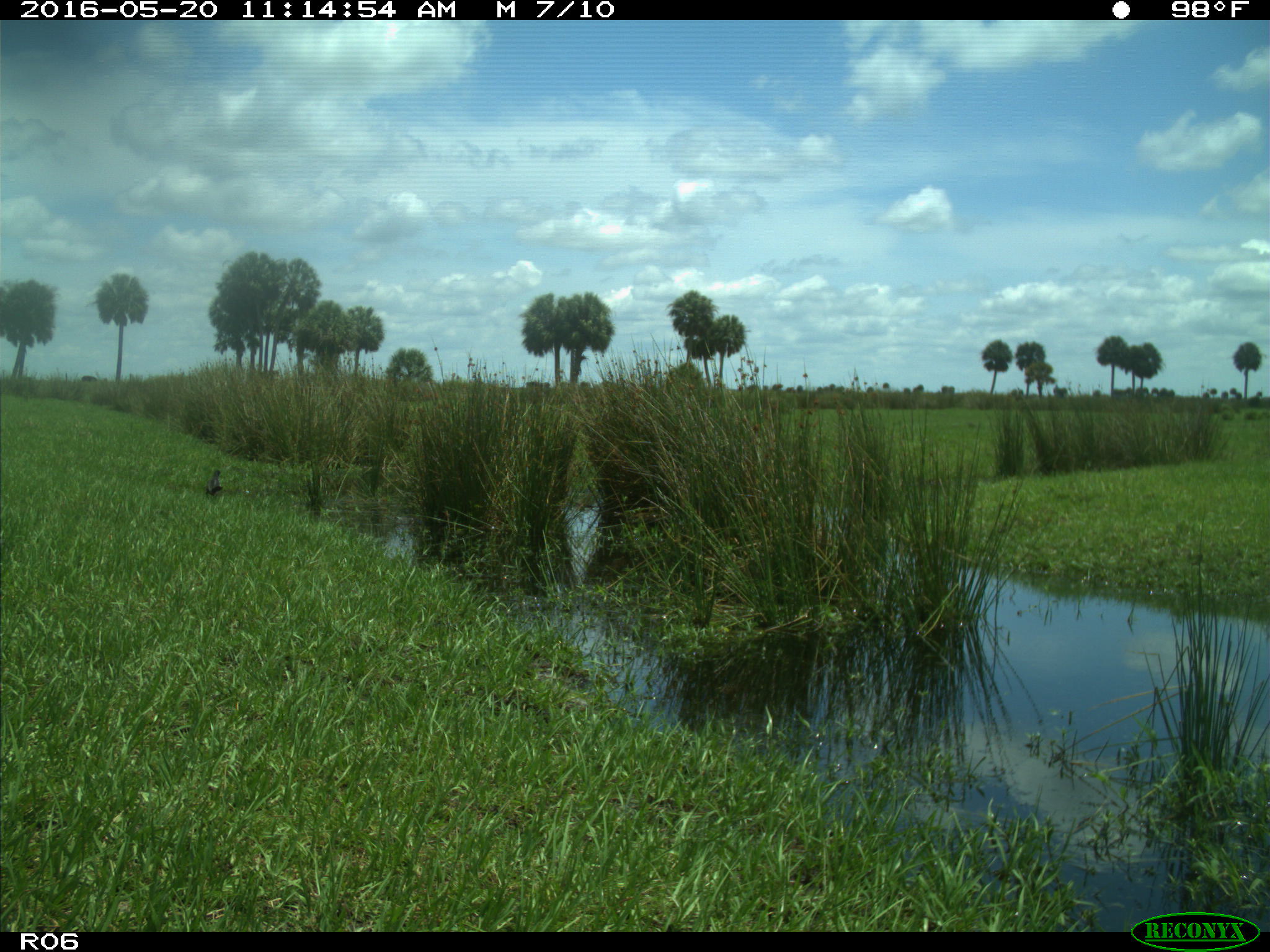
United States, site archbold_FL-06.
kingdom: Animalia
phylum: Chordata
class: Mammalia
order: Artiodactyla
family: Bovidae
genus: Bos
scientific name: Bos taurus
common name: domestic cow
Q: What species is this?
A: Bos taurus (domestic cow).